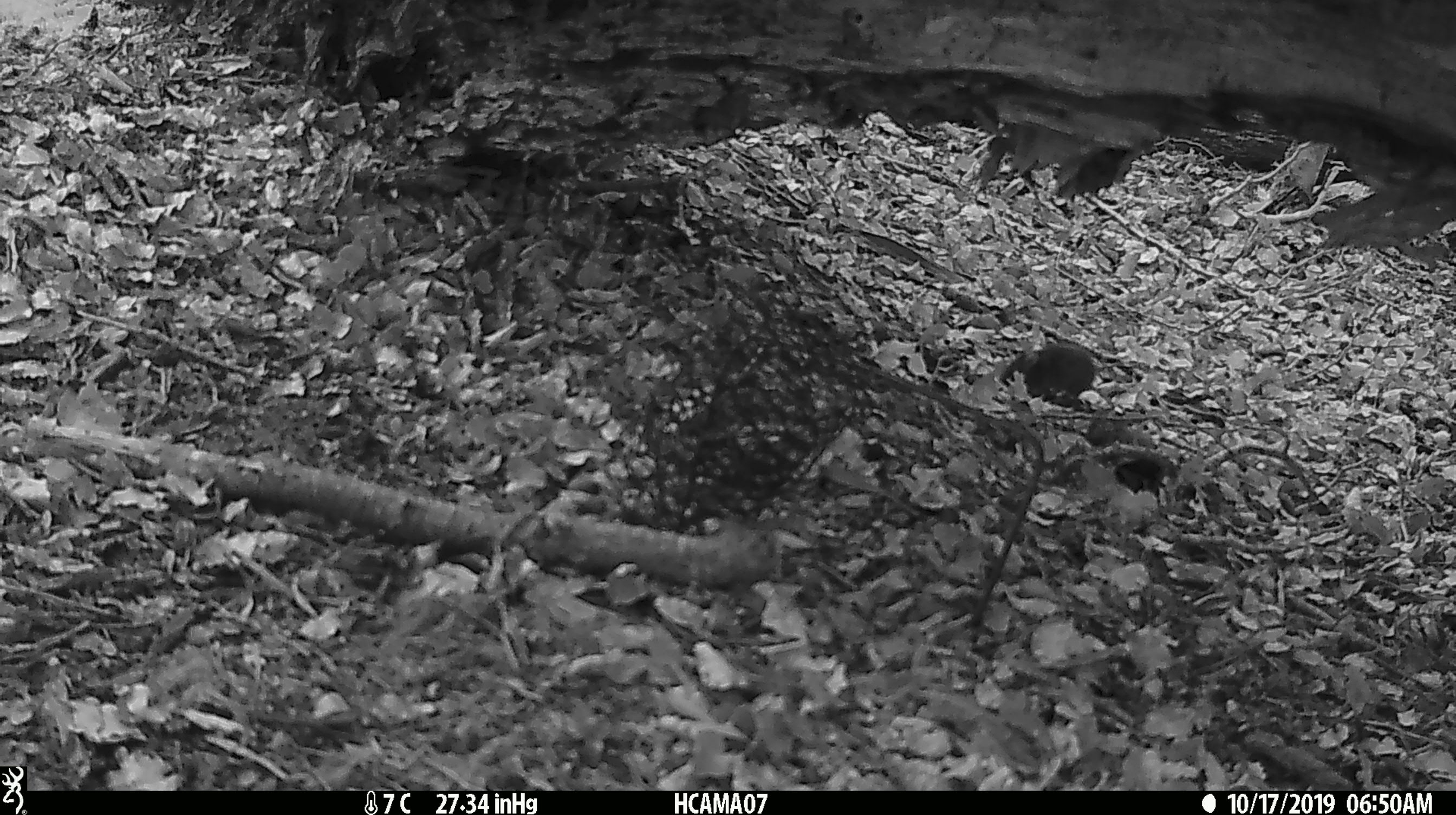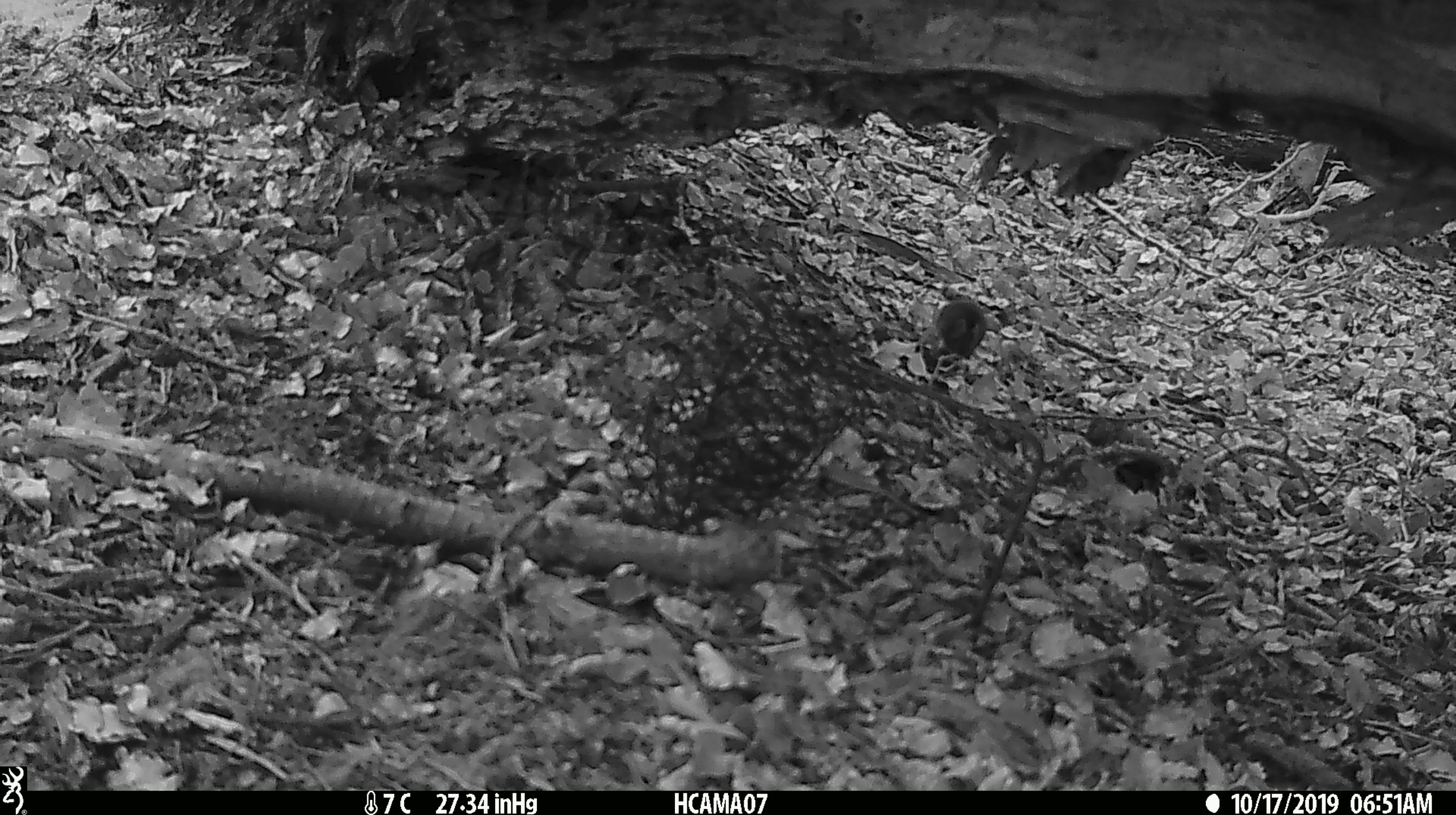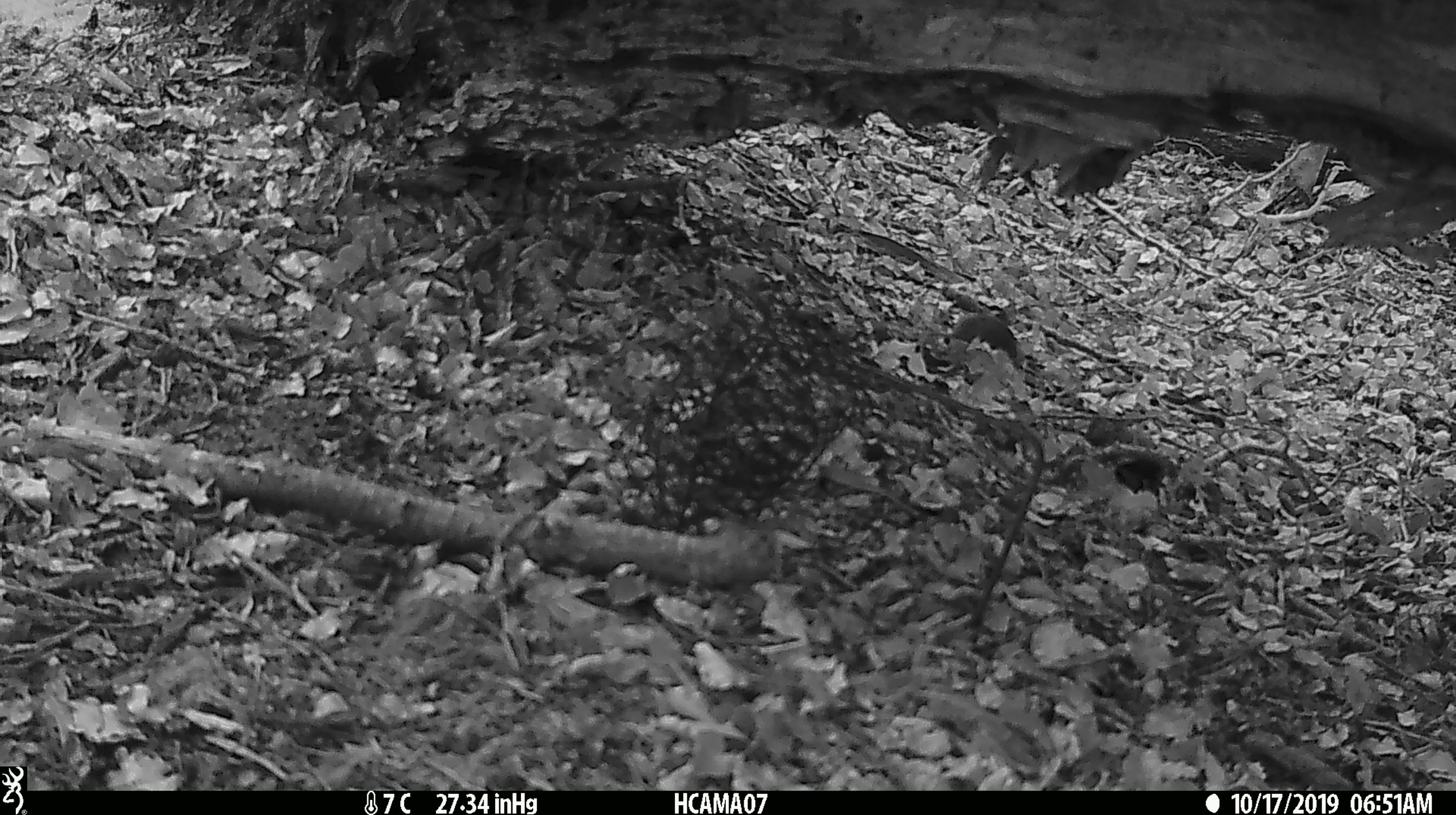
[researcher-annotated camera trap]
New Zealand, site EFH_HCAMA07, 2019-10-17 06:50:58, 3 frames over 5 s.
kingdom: Animalia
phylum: Chordata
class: Mammalia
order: Rodentia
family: Muridae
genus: Mus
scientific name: Mus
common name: mouse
Mouse (Mus).